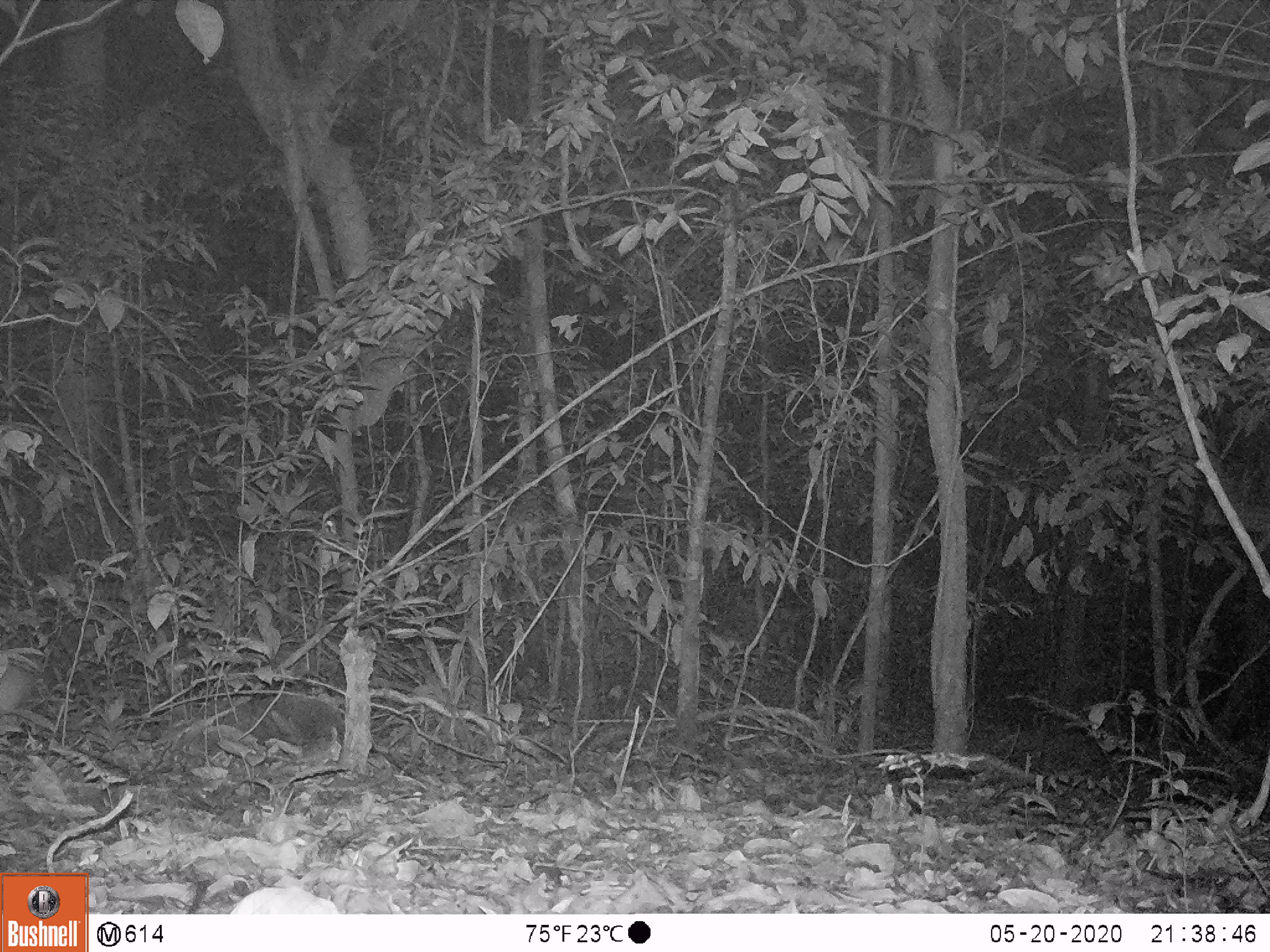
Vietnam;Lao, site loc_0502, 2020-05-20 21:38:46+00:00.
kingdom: Animalia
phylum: Chordata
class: Mammalia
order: Lagomorpha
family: Leporidae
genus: Nesolagus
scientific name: Nesolagus timminsi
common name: annamite striped rabbit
Annamite striped rabbit (Nesolagus timminsi). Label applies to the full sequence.